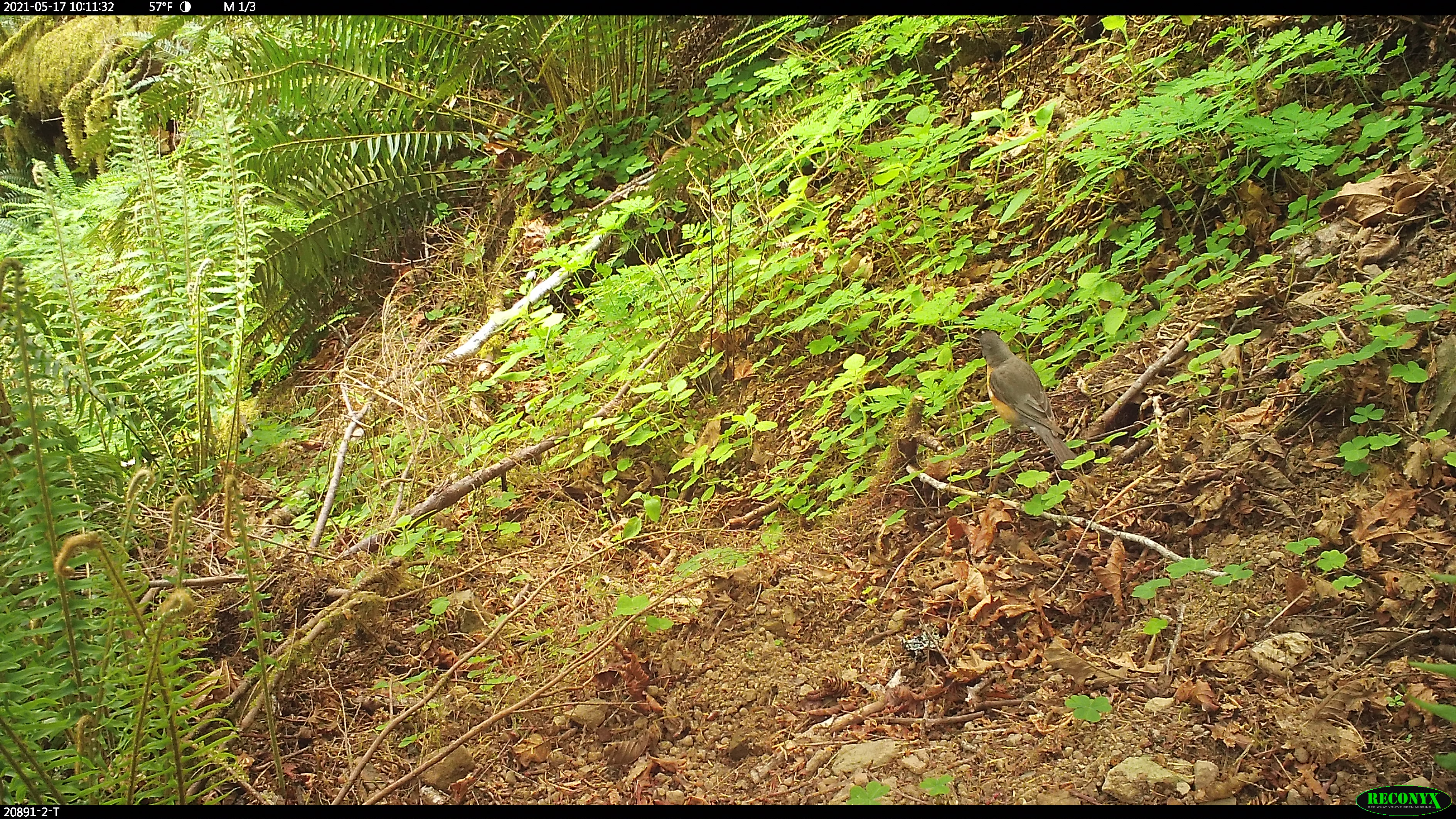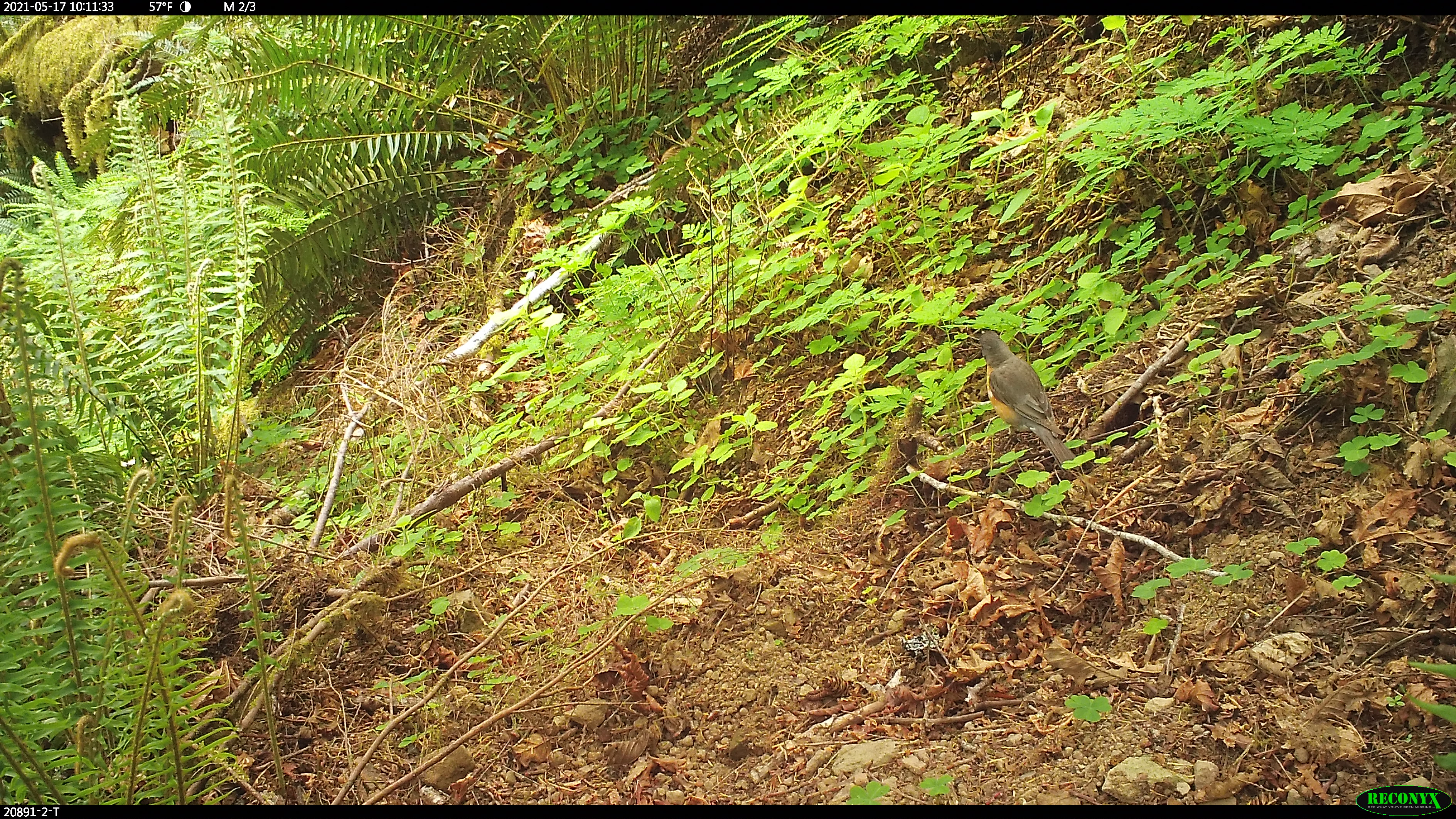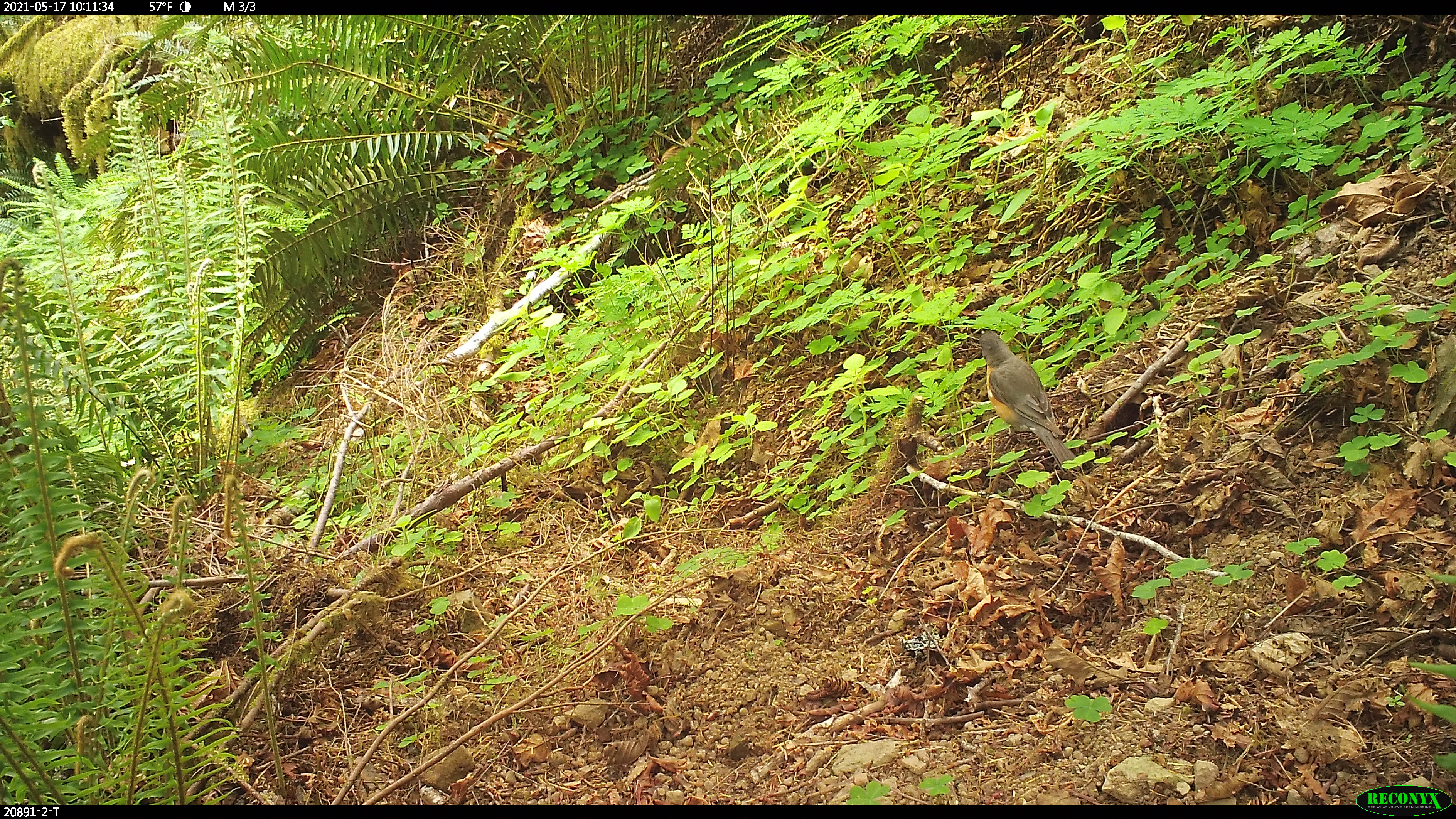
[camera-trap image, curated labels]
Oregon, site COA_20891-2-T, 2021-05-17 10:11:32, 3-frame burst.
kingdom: Animalia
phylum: Chordata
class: Aves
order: Passeriformes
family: Turdidae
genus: Turdus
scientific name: Turdus migratorius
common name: american robin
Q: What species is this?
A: American robin (Turdus migratorius).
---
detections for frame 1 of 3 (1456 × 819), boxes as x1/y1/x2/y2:
american robin: 972/328/1078/470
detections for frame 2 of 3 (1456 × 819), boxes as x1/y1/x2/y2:
american robin: 973/329/1076/468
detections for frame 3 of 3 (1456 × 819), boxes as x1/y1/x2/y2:
american robin: 976/328/1075/465